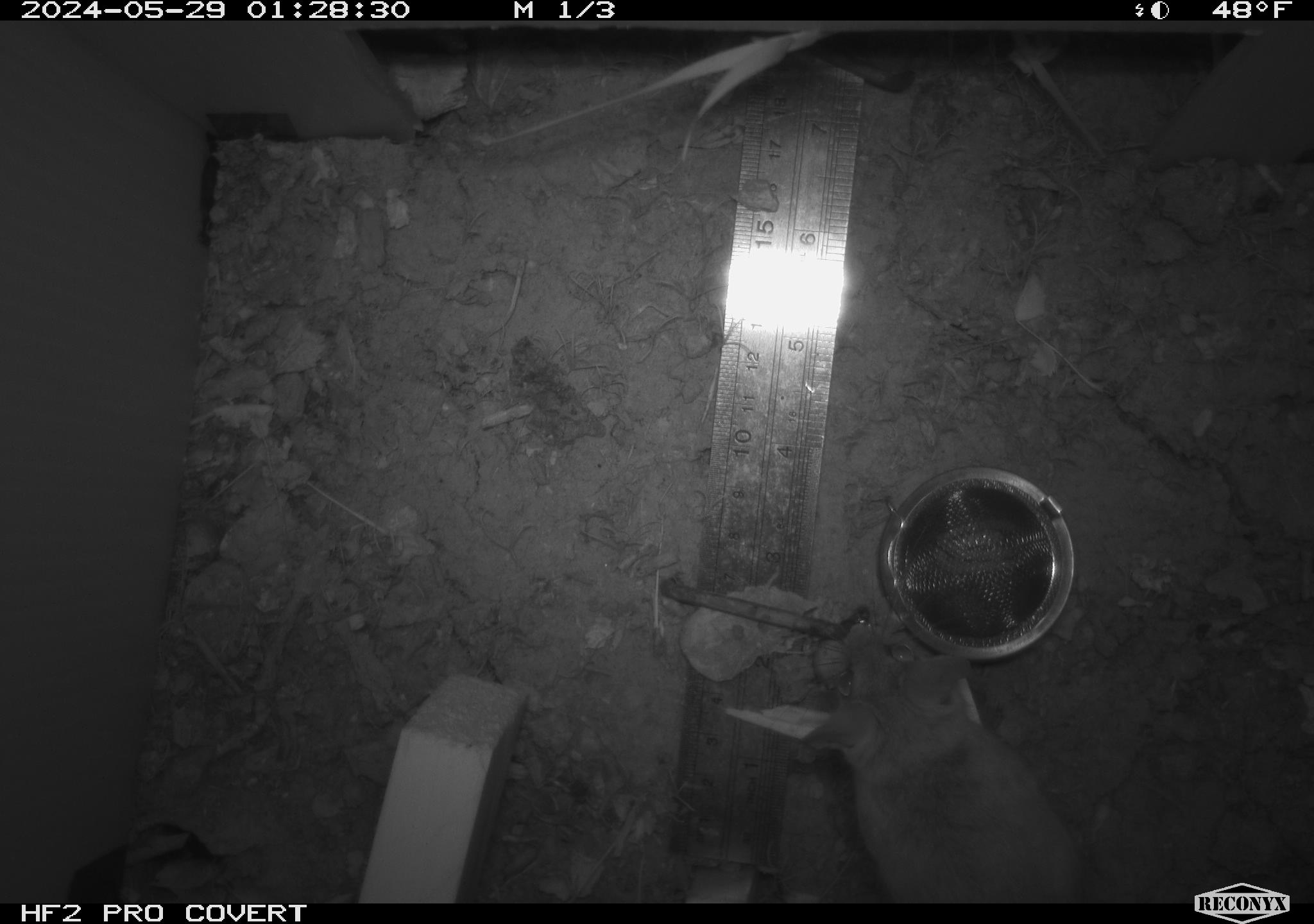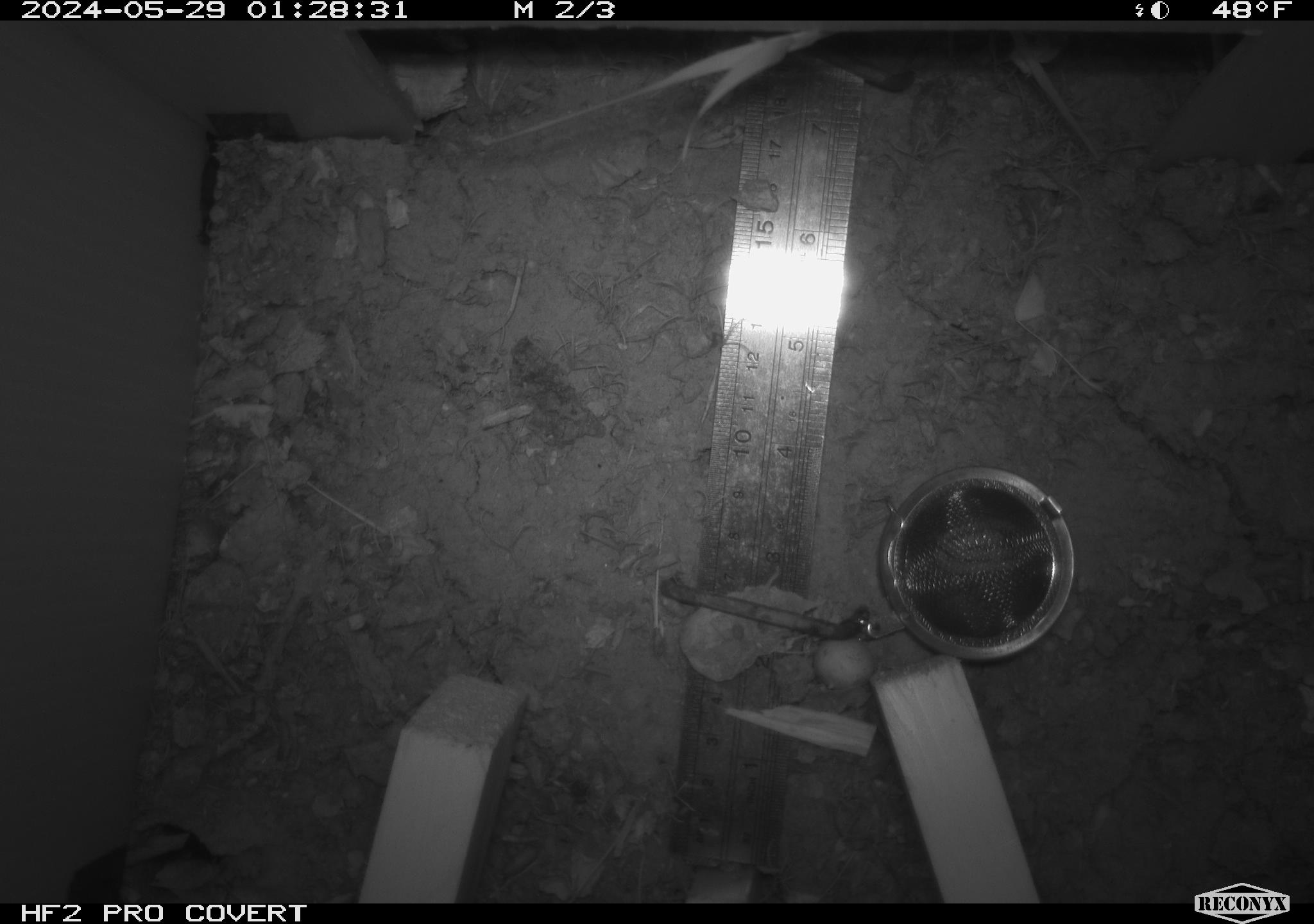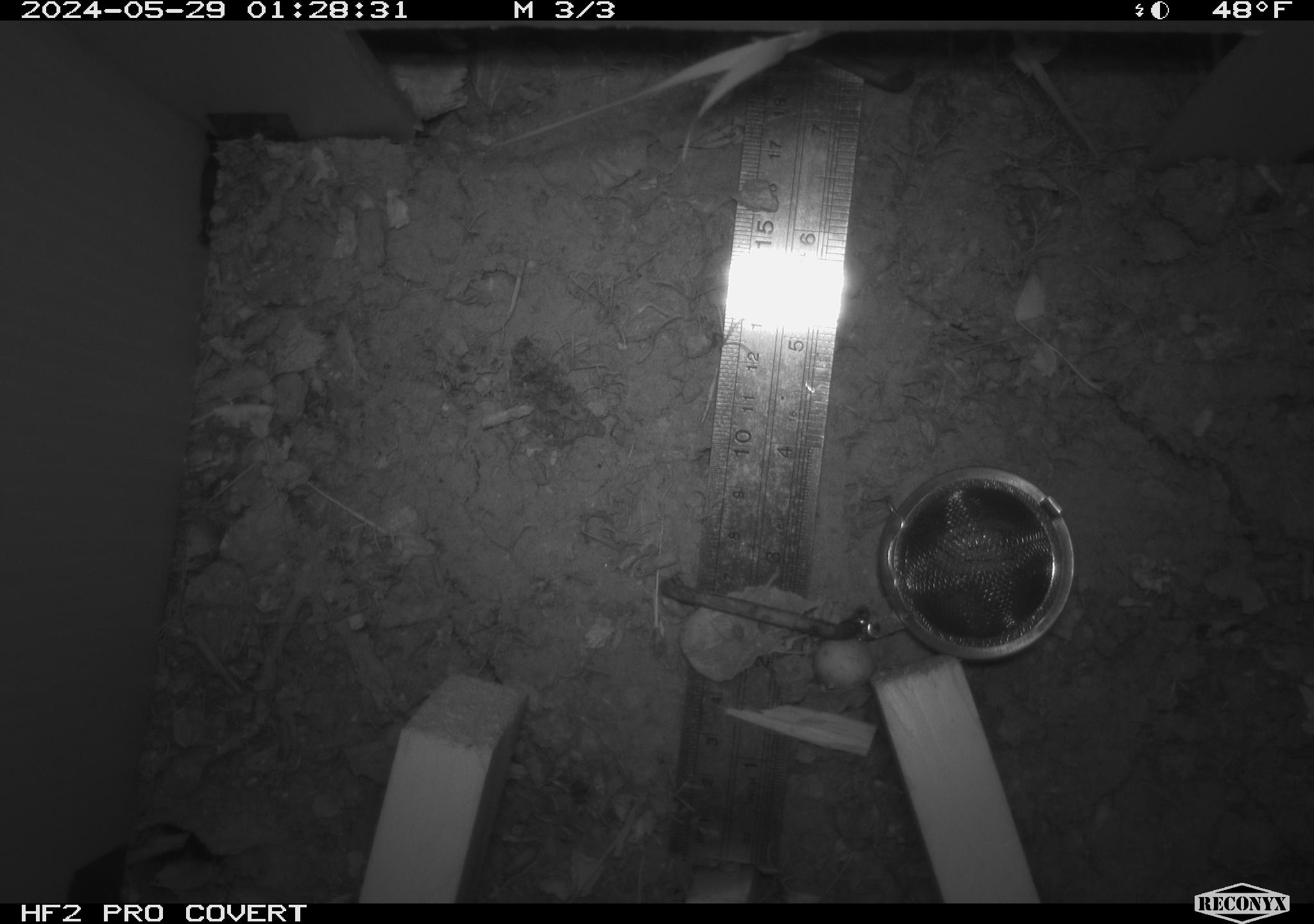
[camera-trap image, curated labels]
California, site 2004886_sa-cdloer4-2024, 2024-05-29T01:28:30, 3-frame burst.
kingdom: Animalia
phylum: Chordata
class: Mammalia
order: Rodentia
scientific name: Rodentia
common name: mouse species